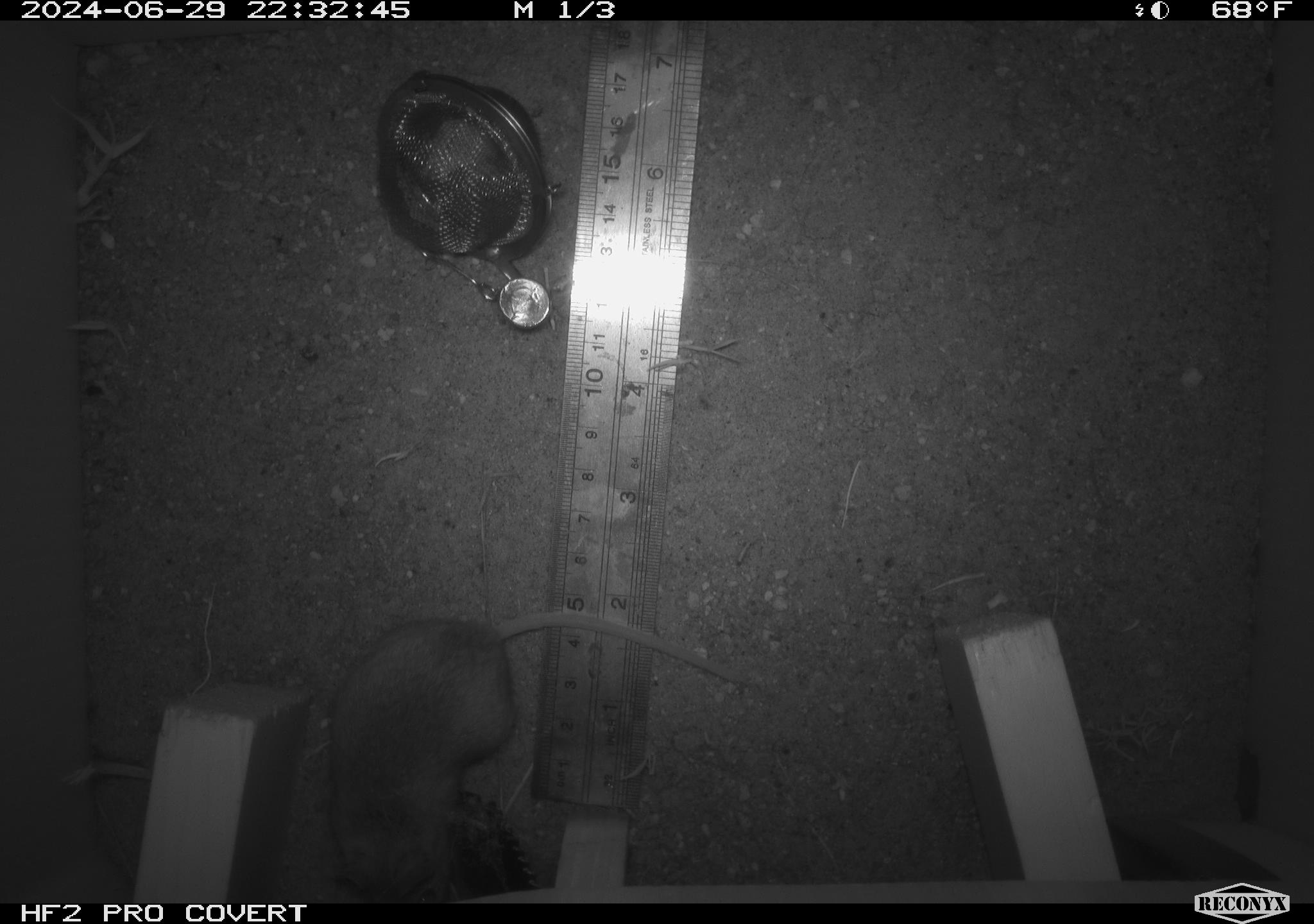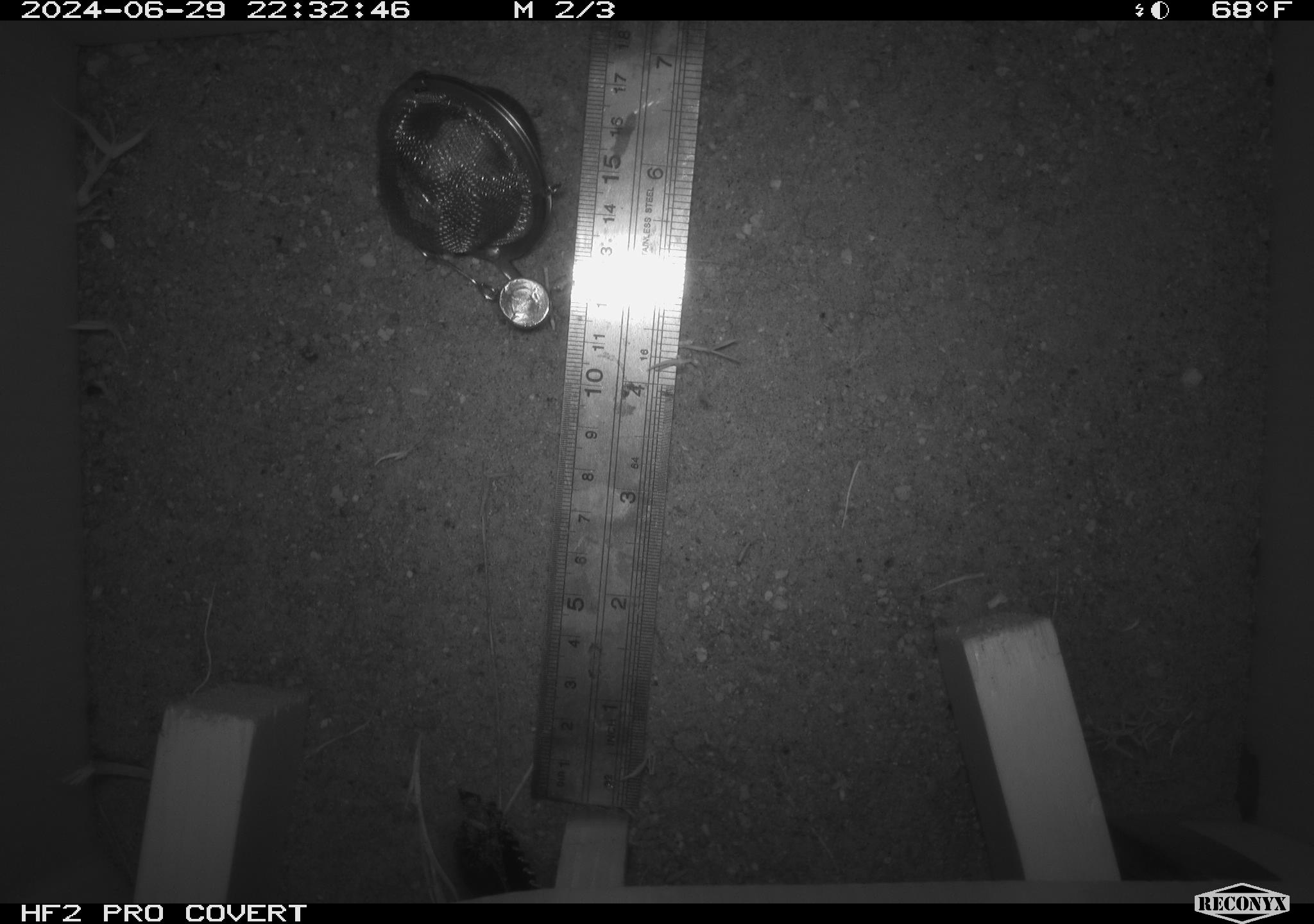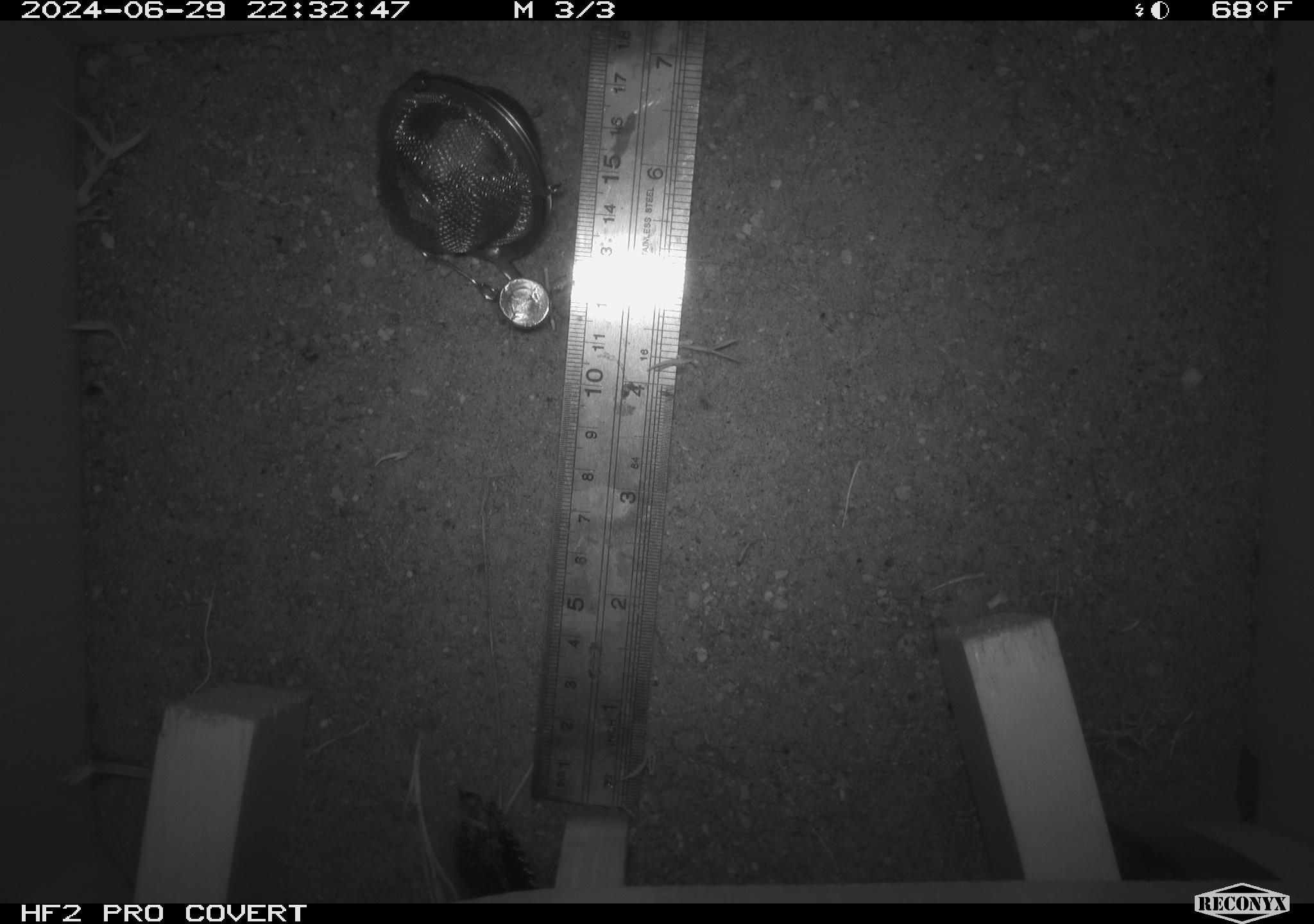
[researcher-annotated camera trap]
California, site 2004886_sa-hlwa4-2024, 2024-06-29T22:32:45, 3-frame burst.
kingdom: Animalia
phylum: Chordata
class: Mammalia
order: Rodentia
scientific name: Rodentia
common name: mouse species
Mouse species (Rodentia).